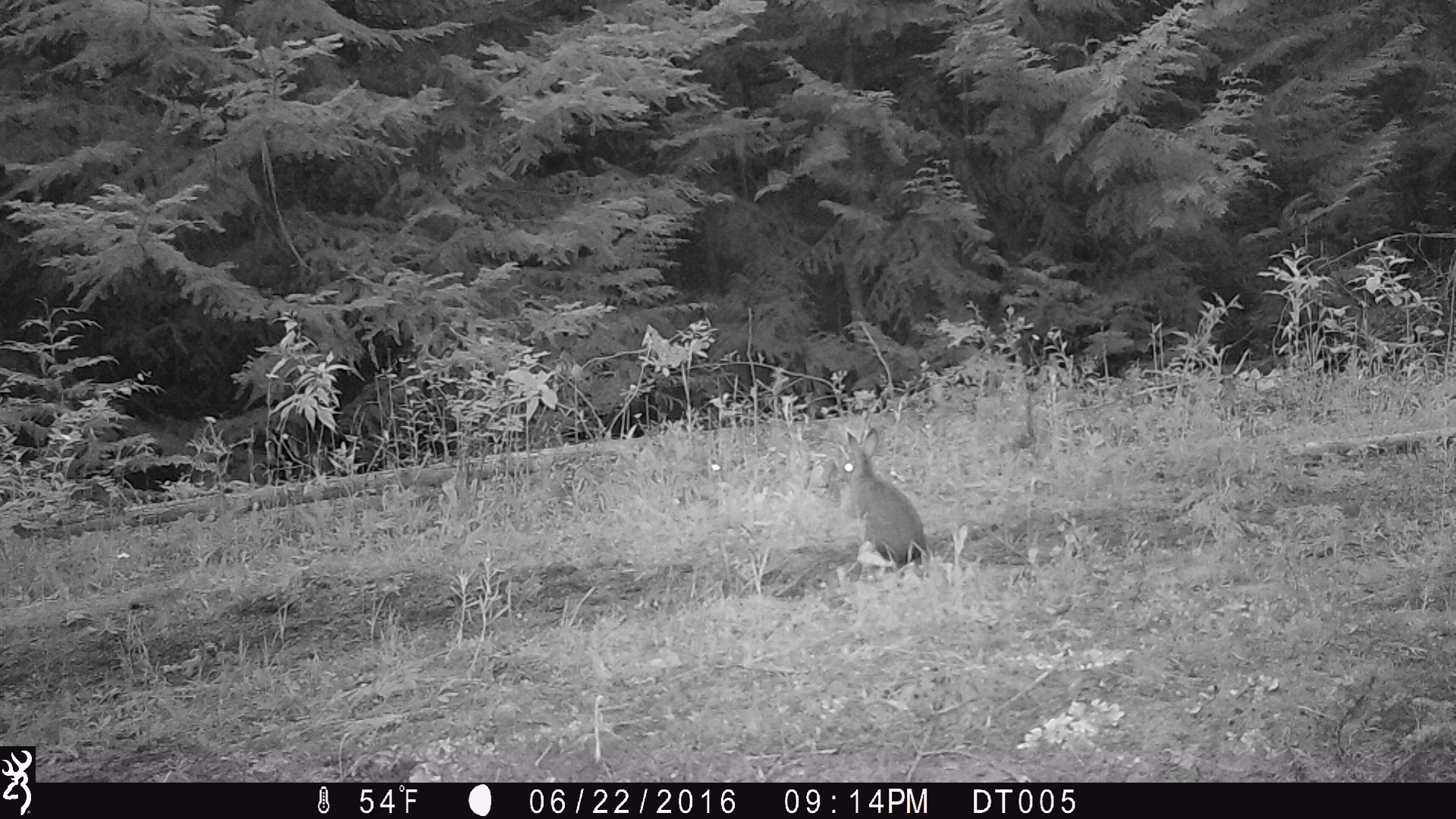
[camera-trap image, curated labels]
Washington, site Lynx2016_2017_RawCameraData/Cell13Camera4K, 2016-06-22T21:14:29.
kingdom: Animalia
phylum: Chordata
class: Mammalia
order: Lagomorpha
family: Leporidae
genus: Lepus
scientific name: Lepus americanus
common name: snowshoe hare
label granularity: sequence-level